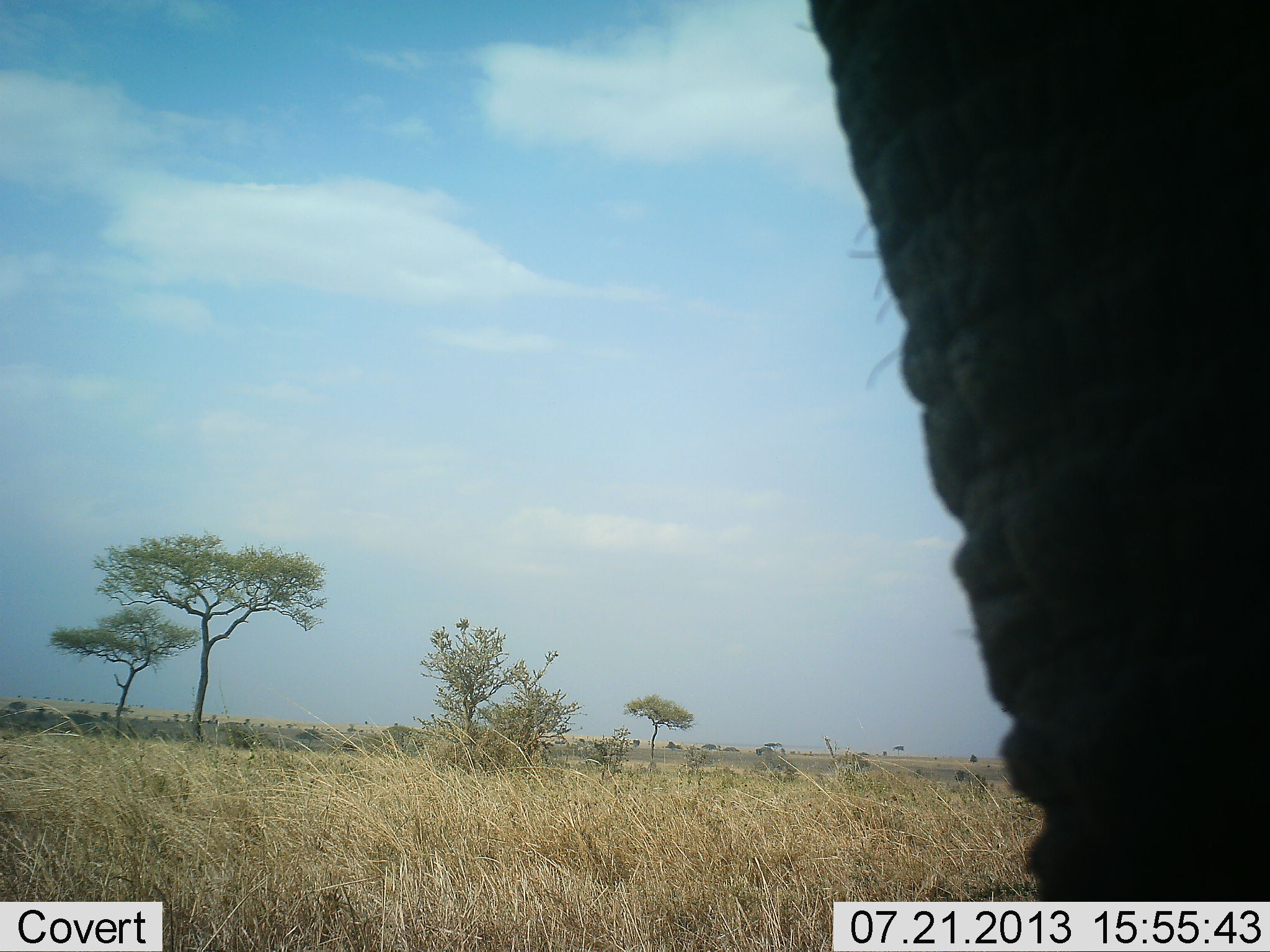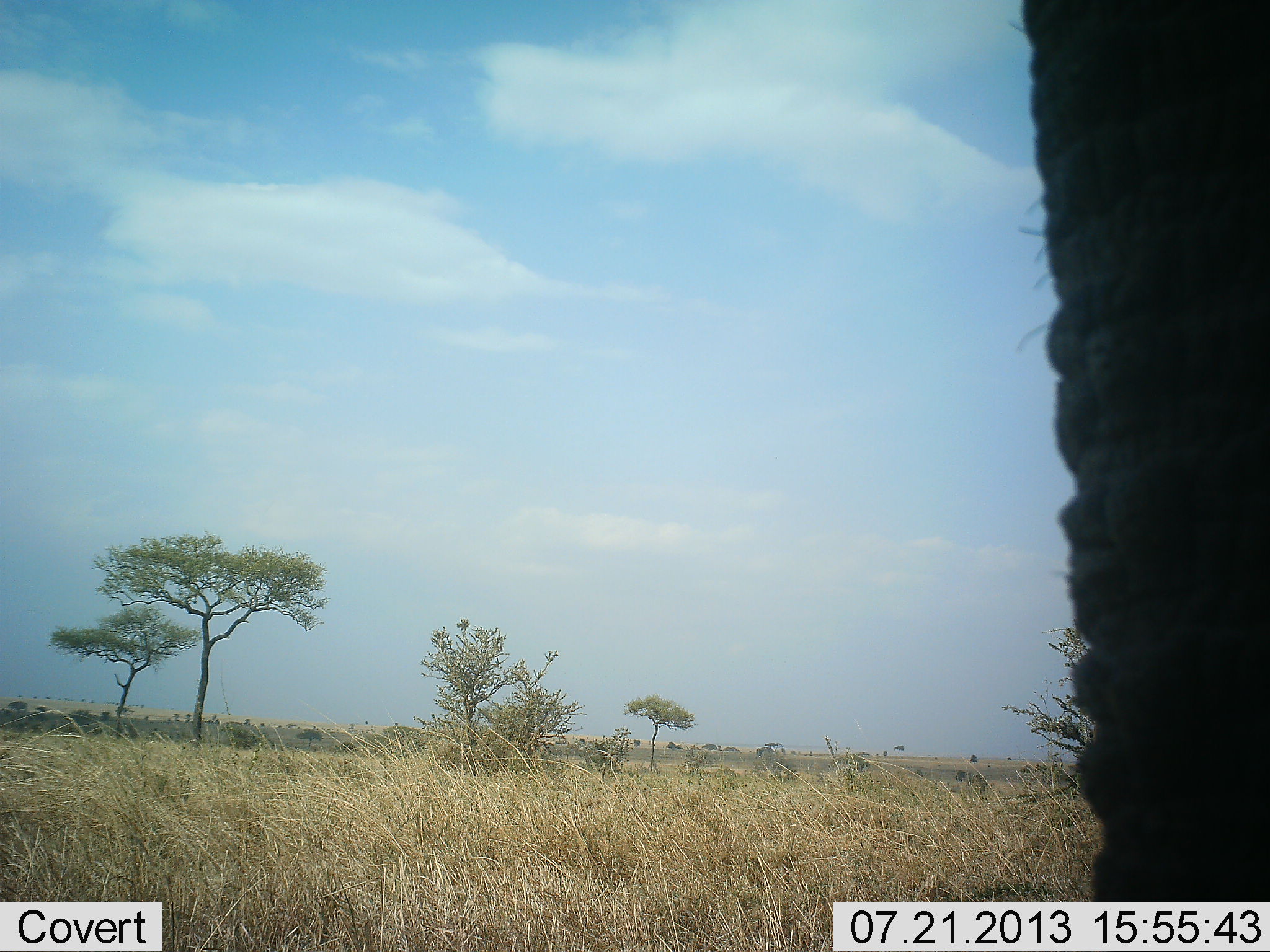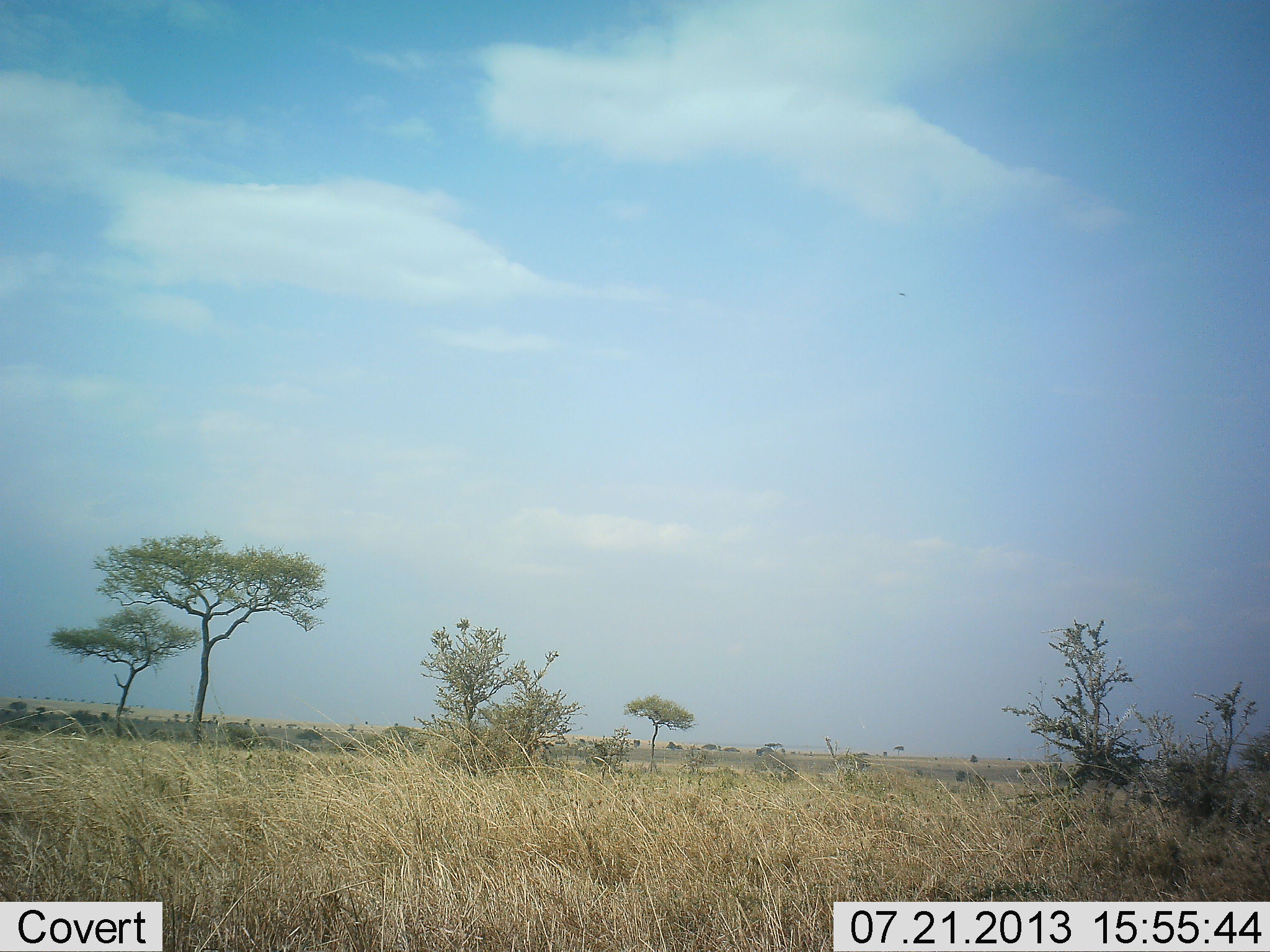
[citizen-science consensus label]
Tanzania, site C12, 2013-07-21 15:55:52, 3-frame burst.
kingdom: Animalia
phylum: Chordata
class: Mammalia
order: Proboscidea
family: Elephantidae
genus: Loxodonta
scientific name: Loxodonta africana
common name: african bush elephant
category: elephant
Elephant (african bush elephant) (Loxodonta africana), count 1. Behavior (volunteer vote fractions): standing 55%, resting 0%, moving 45%, interacting 0%. Young present (vote fraction): 0%. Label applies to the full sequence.